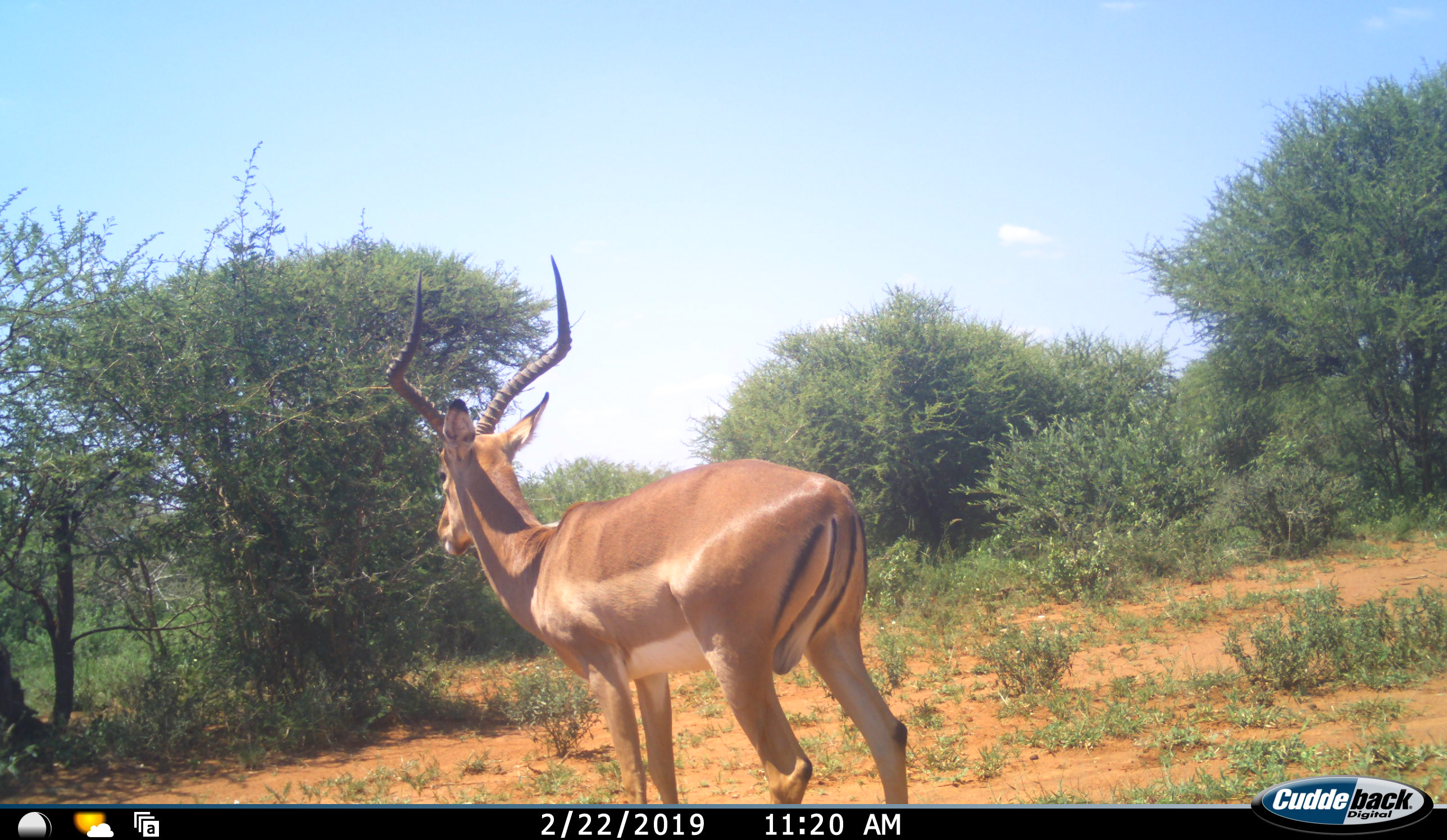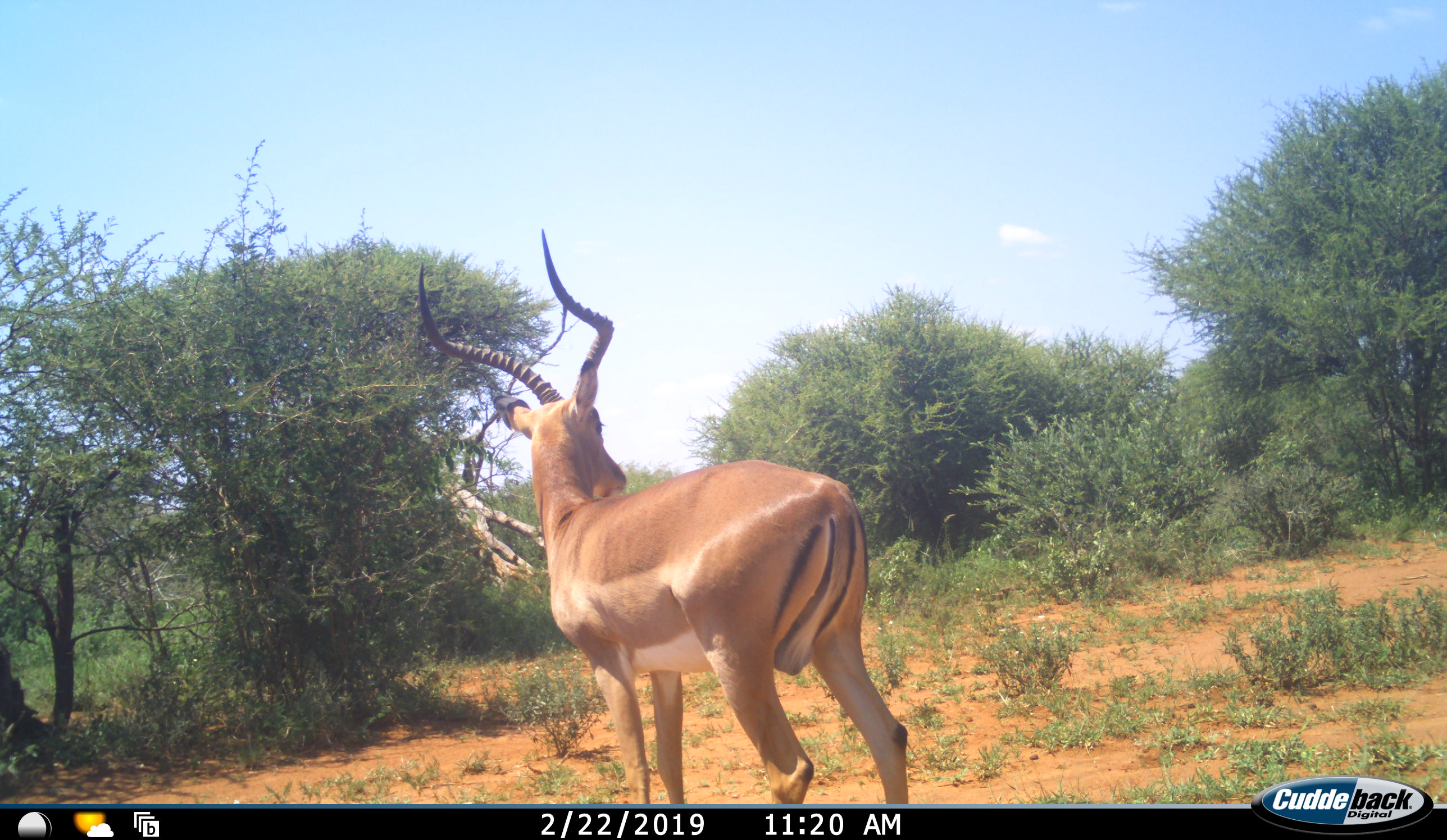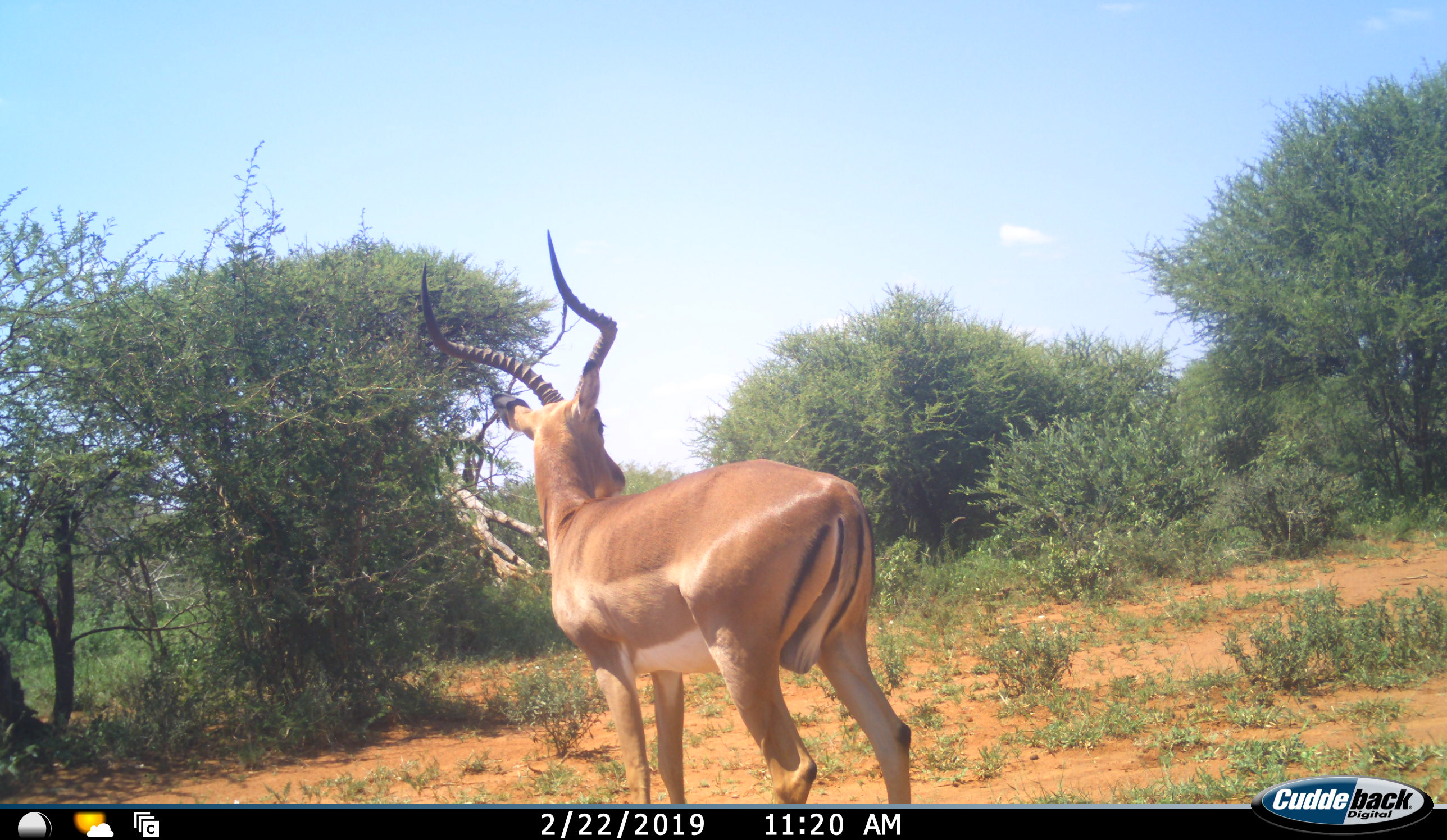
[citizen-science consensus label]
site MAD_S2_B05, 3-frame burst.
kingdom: Animalia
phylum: Chordata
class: Mammalia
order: Artiodactyla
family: Bovidae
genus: Aepyceros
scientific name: Aepyceros melampus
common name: impala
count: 1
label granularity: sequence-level